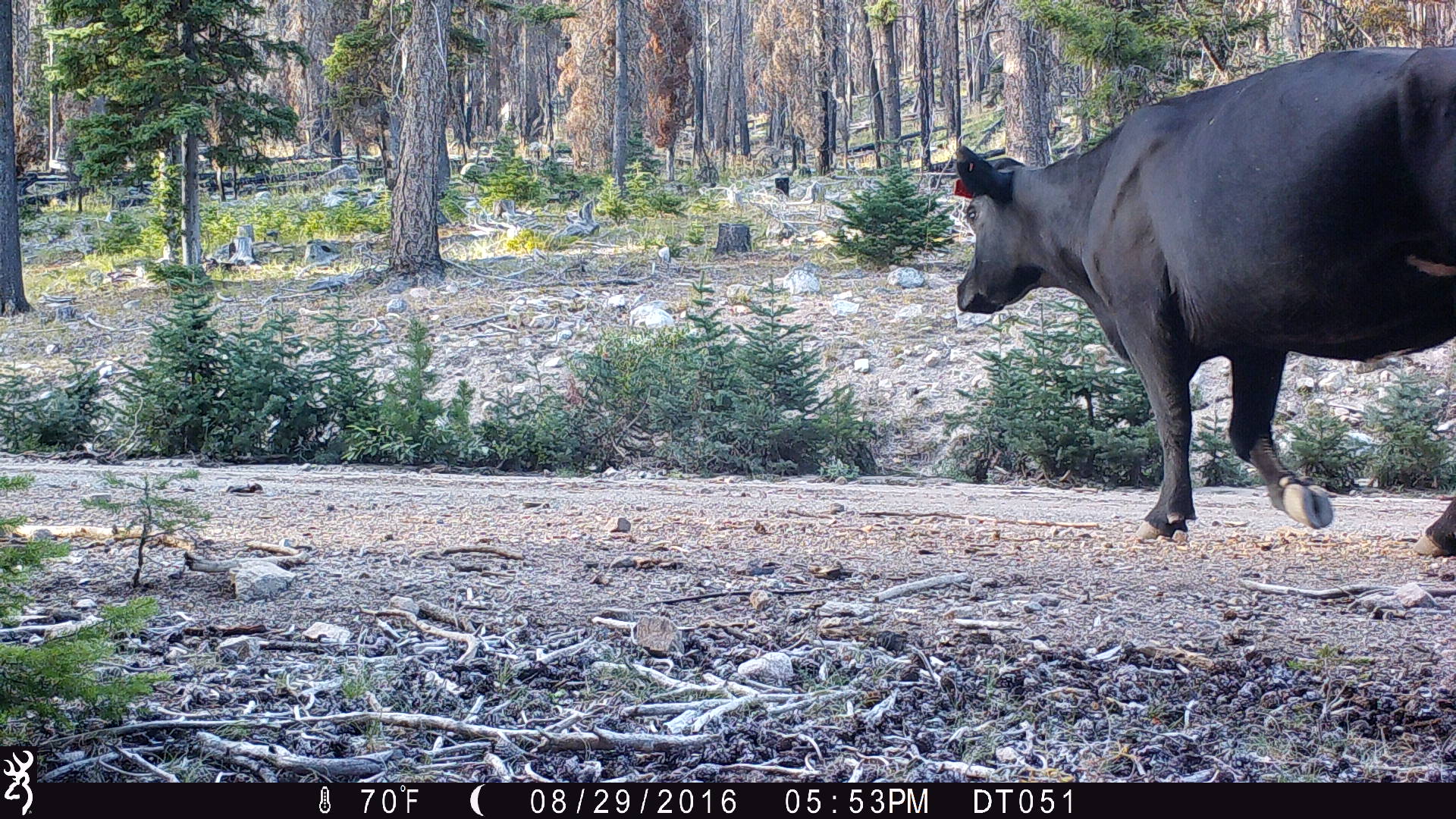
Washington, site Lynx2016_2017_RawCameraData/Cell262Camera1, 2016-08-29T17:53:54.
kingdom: Animalia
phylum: Chordata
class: Mammalia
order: Artiodactyla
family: Bovidae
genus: Bos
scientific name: Bos taurus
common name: domestic cattle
Domestic cattle (Bos taurus). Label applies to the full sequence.